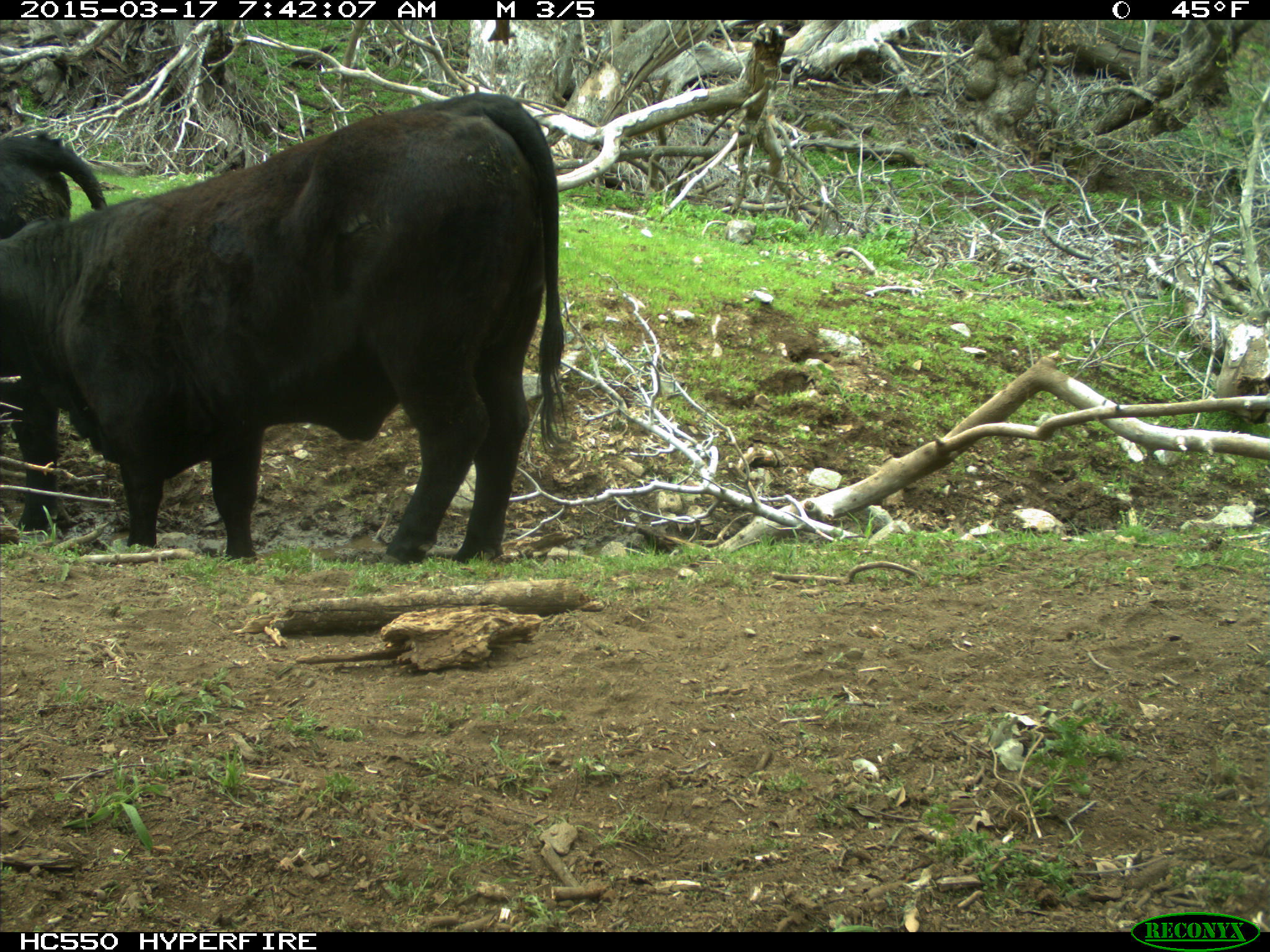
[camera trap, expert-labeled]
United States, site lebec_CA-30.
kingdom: Animalia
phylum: Chordata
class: Mammalia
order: Artiodactyla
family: Bovidae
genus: Bos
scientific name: Bos taurus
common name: domestic cow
Bos taurus (domestic cow).